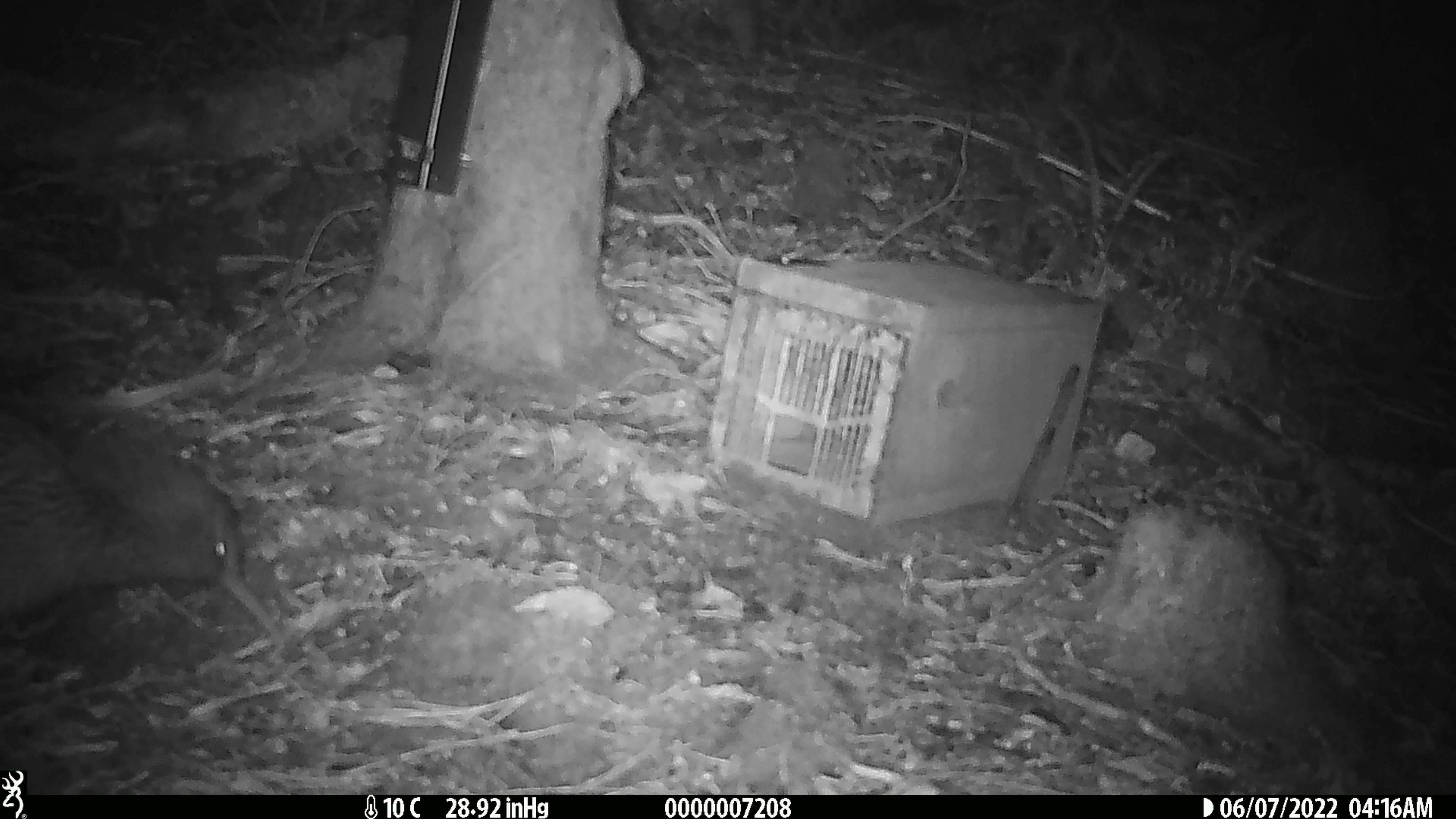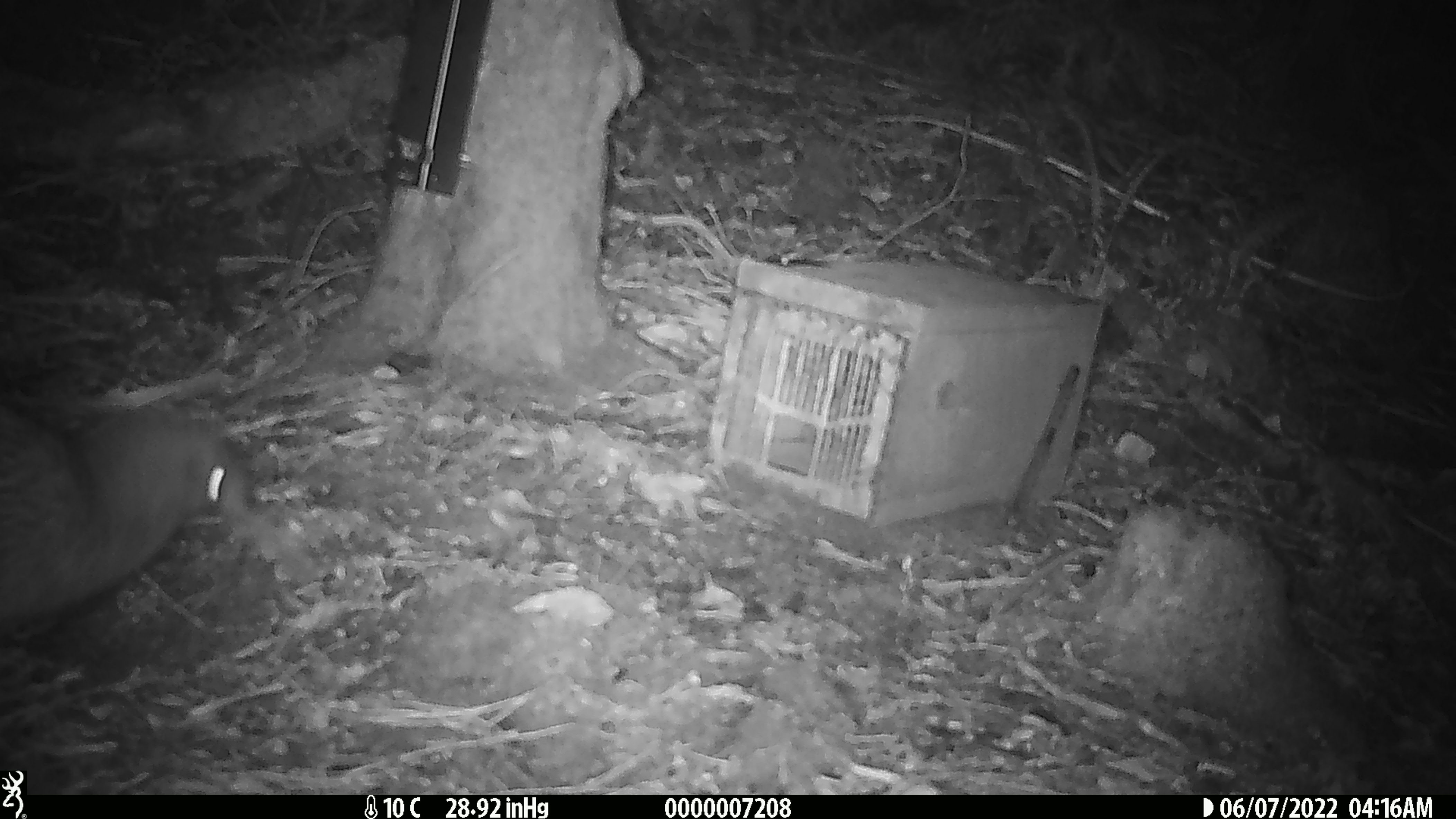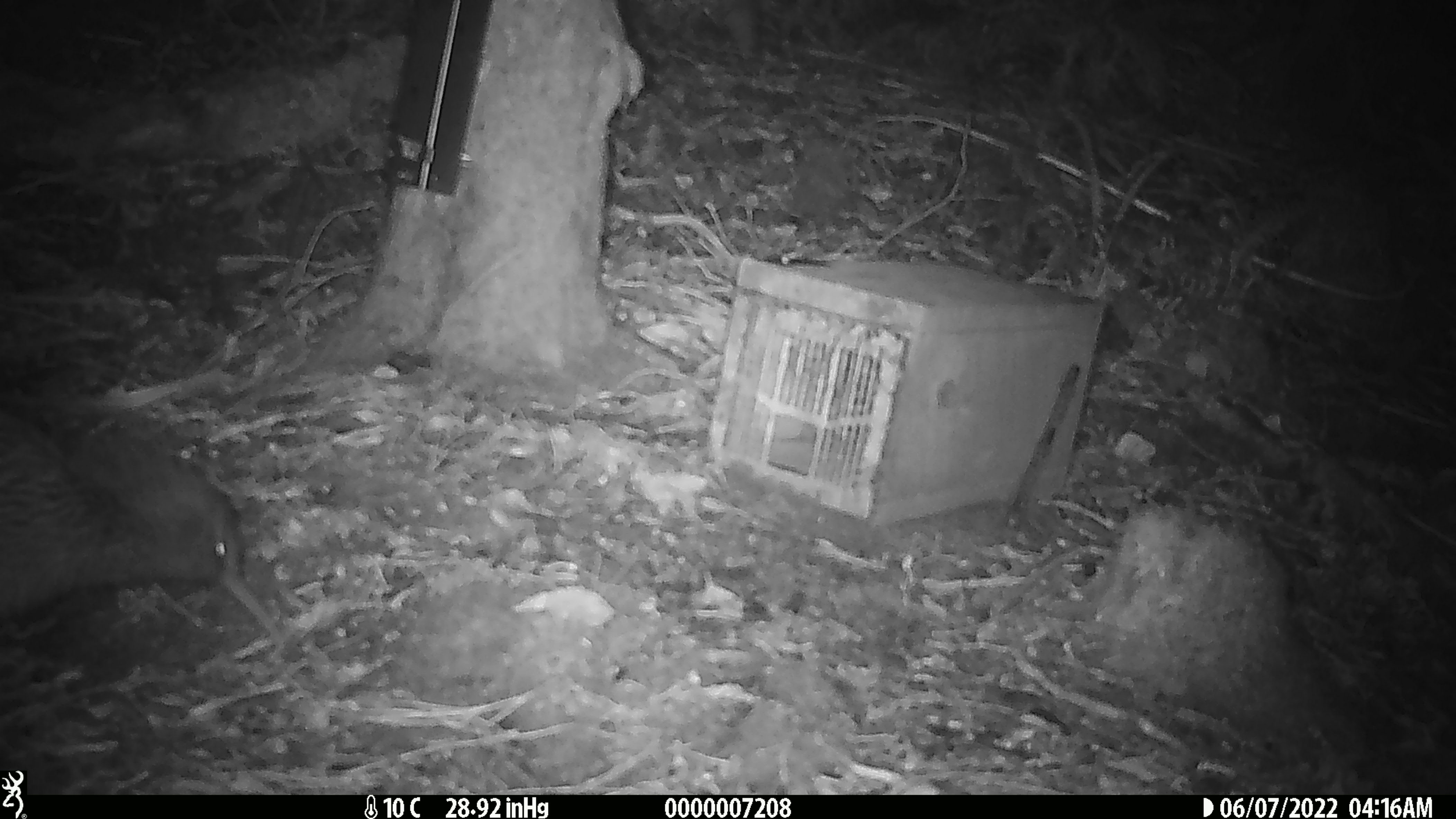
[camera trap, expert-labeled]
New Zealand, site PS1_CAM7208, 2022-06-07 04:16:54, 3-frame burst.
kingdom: Animalia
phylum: Chordata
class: Aves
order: Apterygiformes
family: Apterygidae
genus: Apteryx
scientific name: Apteryx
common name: kiwi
Kiwi (Apteryx).